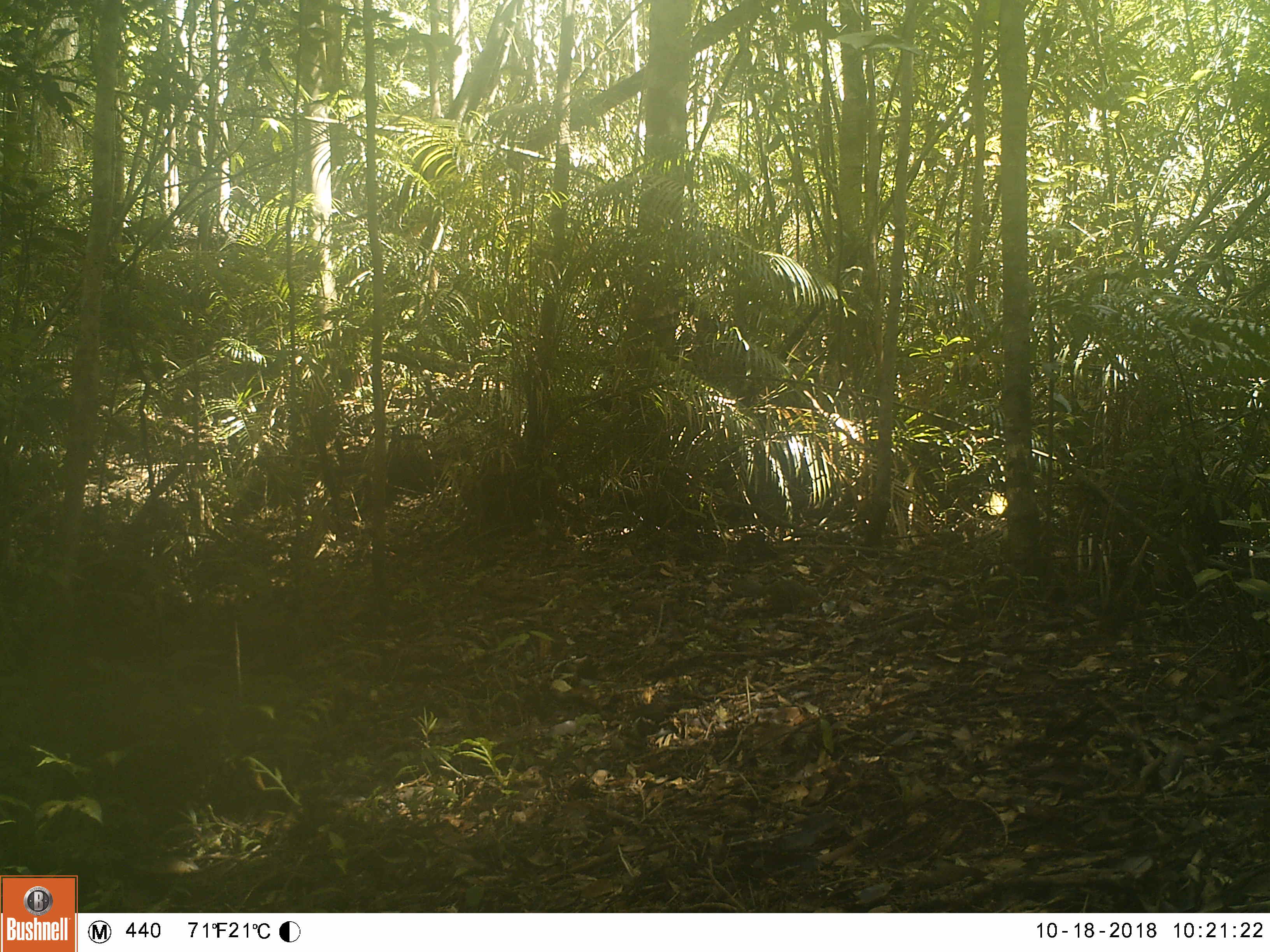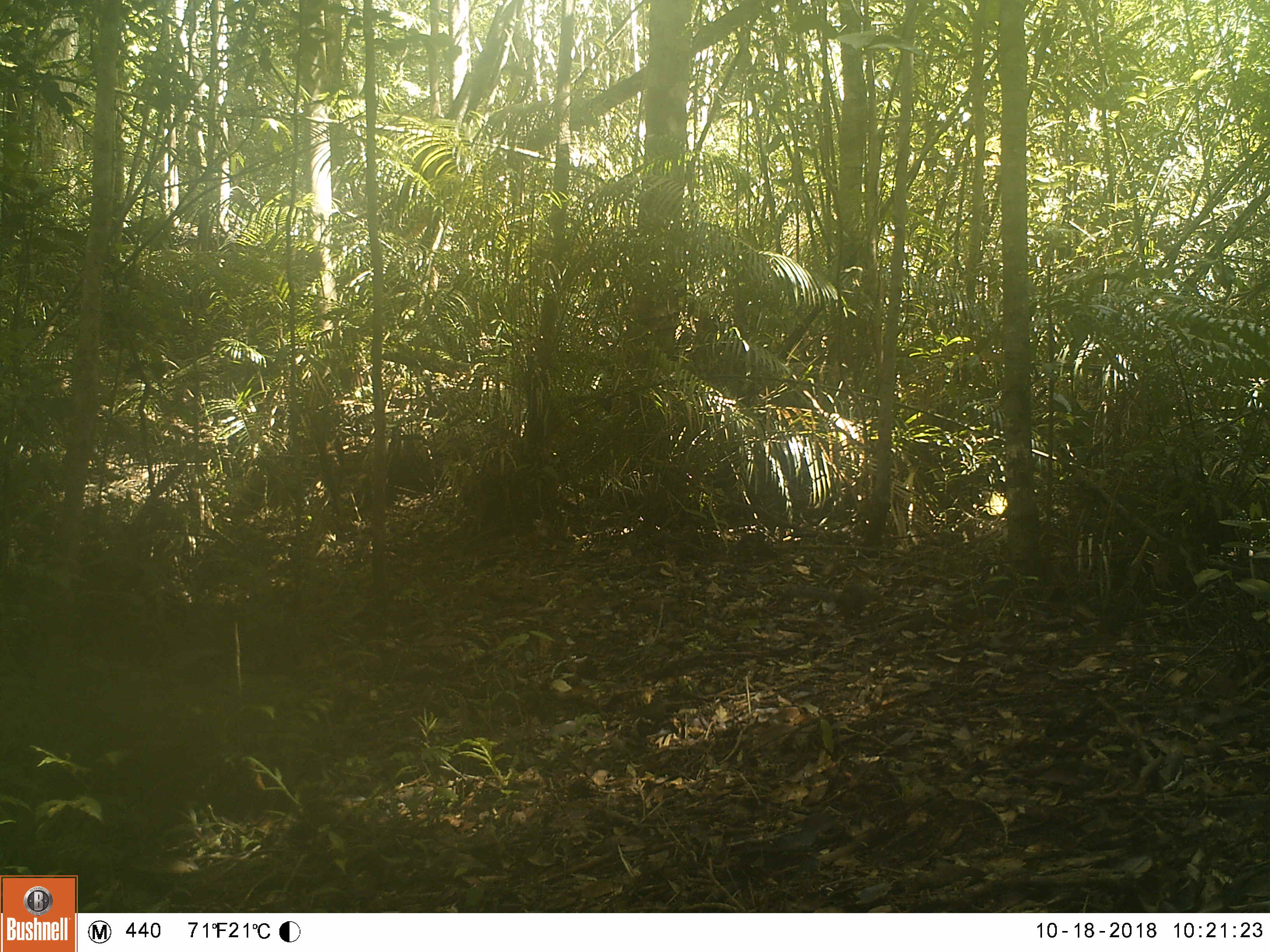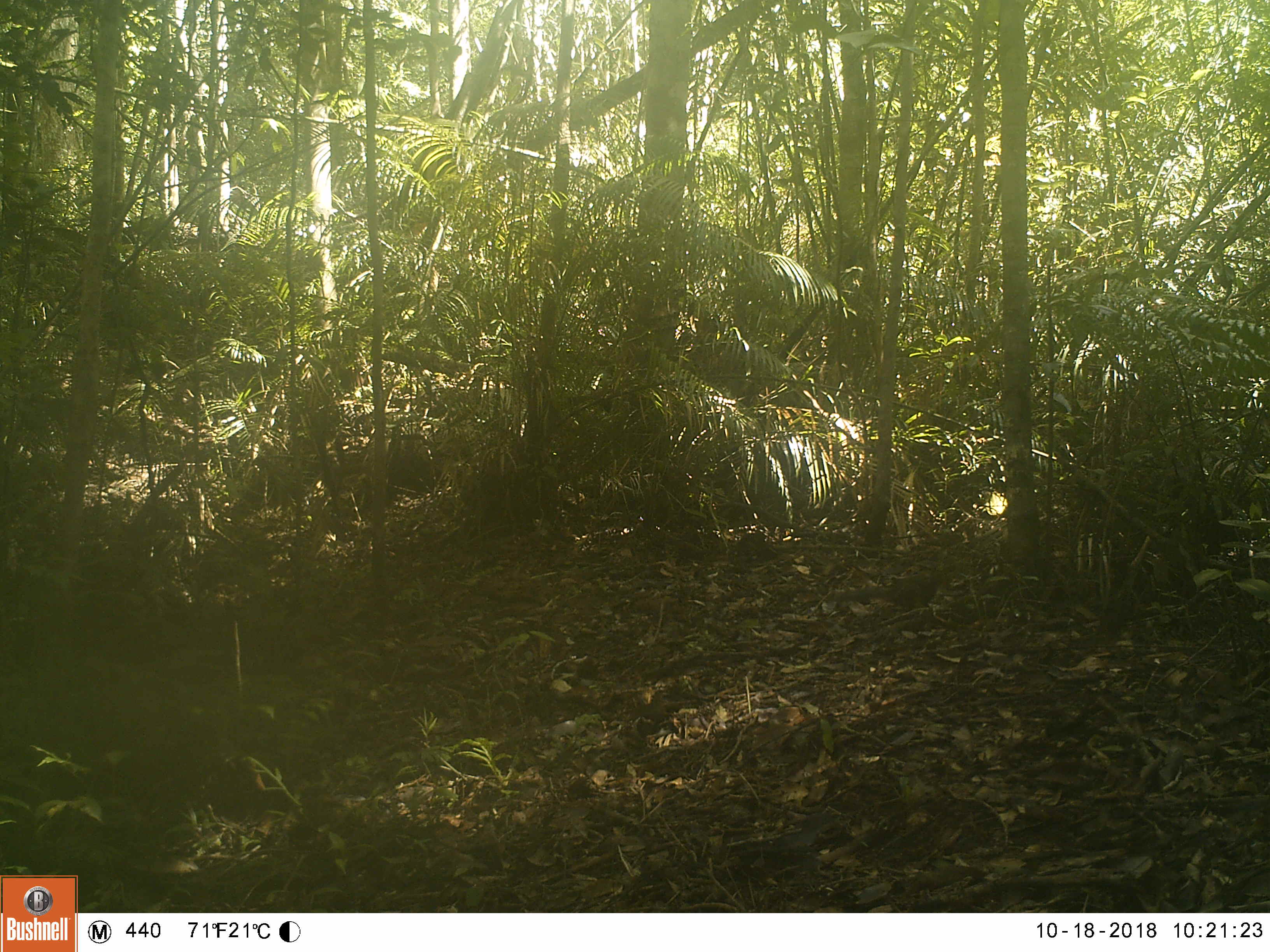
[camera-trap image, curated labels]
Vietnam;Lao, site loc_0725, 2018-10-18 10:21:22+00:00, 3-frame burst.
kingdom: Animalia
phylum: Chordata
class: Mammalia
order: Rodentia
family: Sciuridae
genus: Sciurus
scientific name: Sciurus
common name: squirrel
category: unidentified squirrel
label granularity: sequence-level